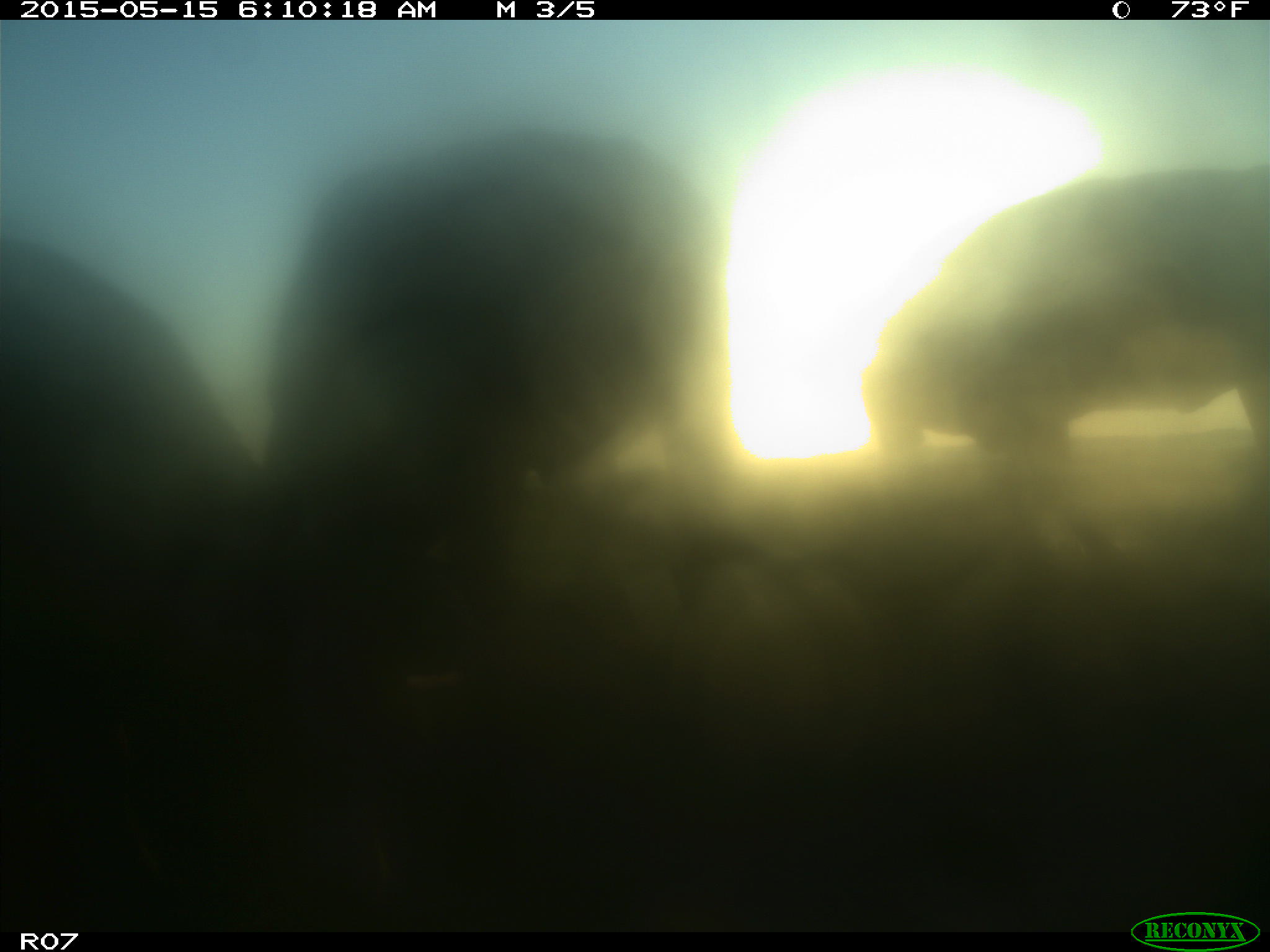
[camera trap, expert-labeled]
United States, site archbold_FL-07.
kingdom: Animalia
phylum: Chordata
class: Mammalia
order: Artiodactyla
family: Bovidae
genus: Bos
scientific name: Bos taurus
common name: domestic cow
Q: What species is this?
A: Bos taurus (domestic cow).